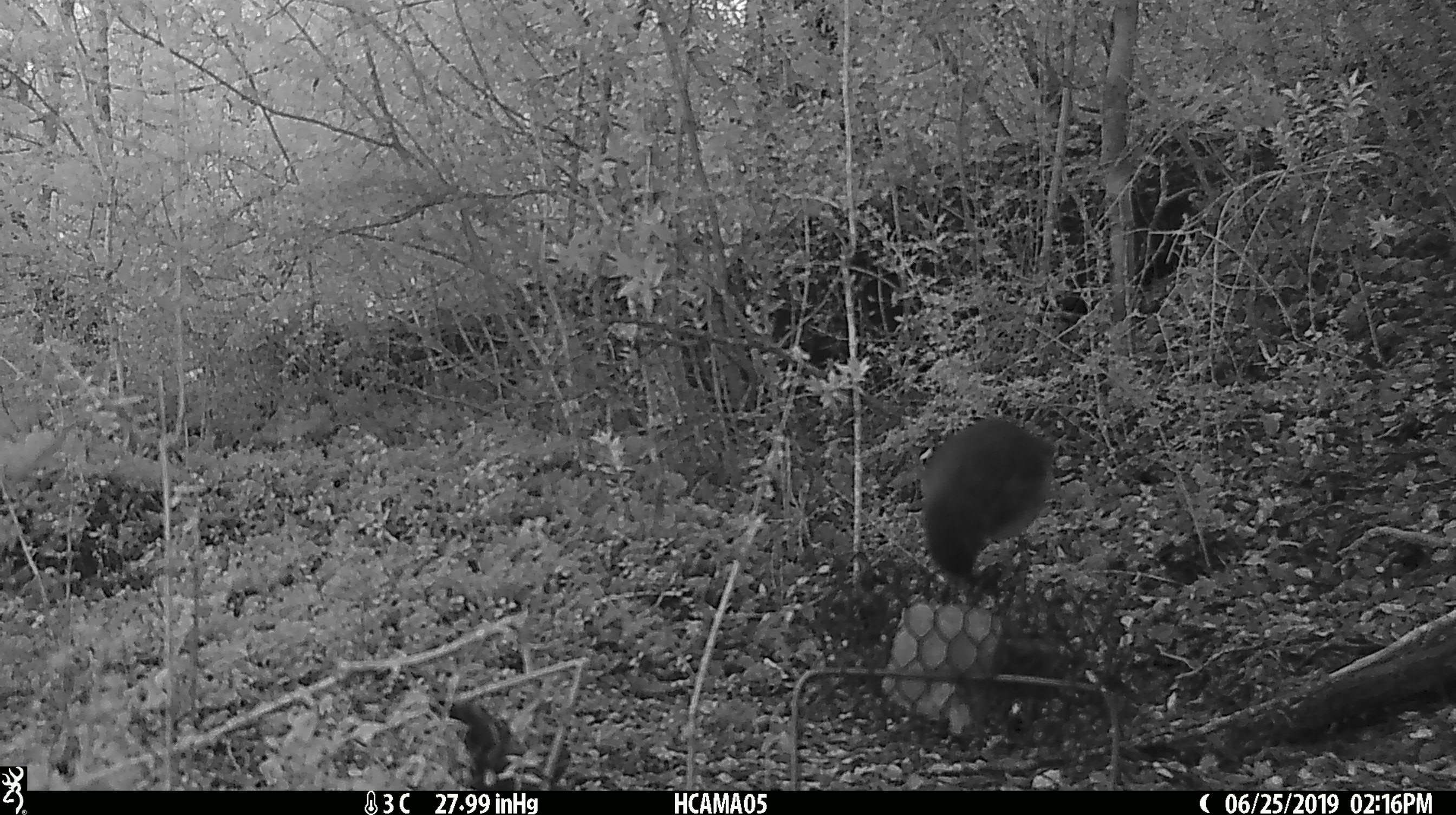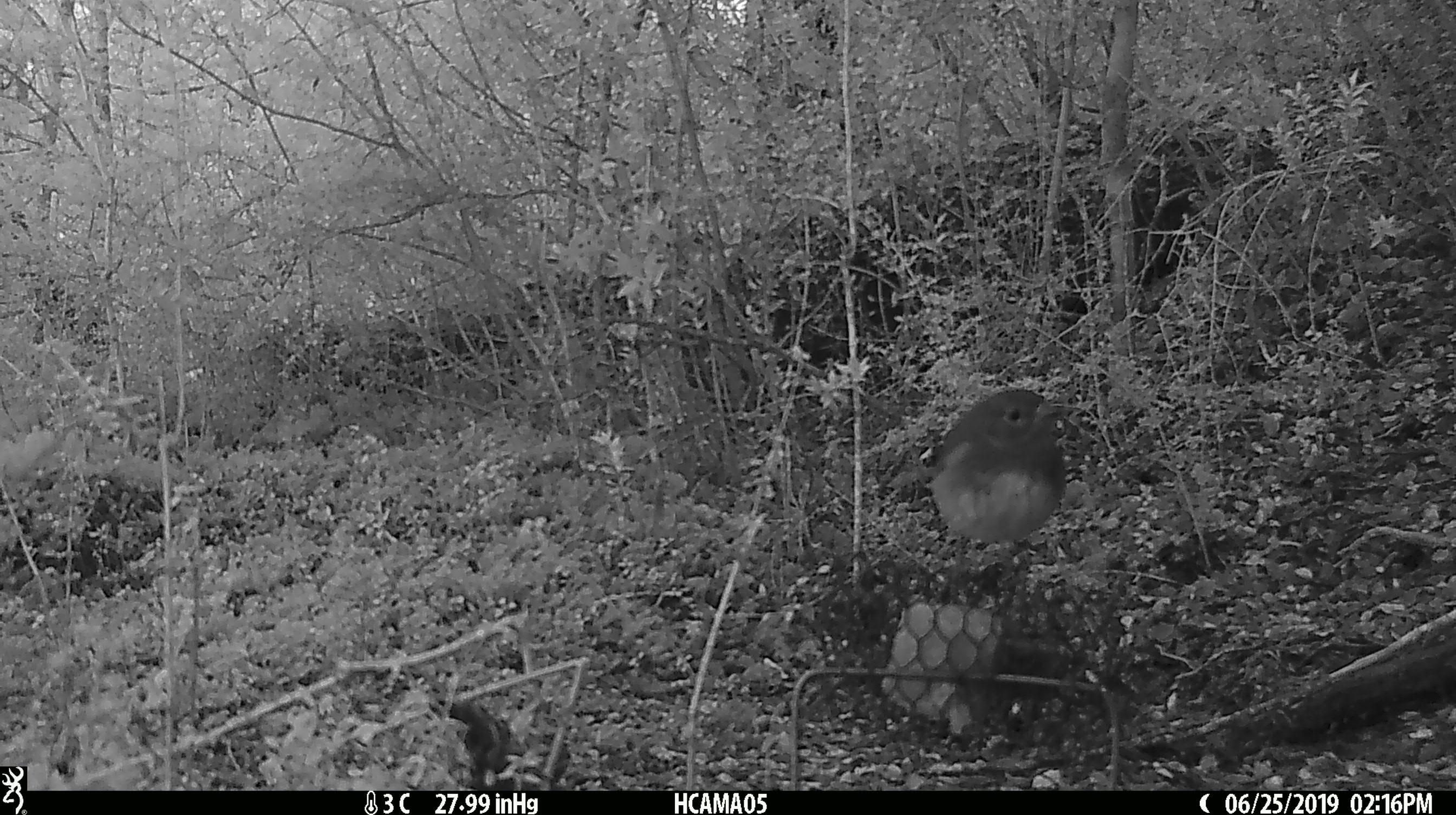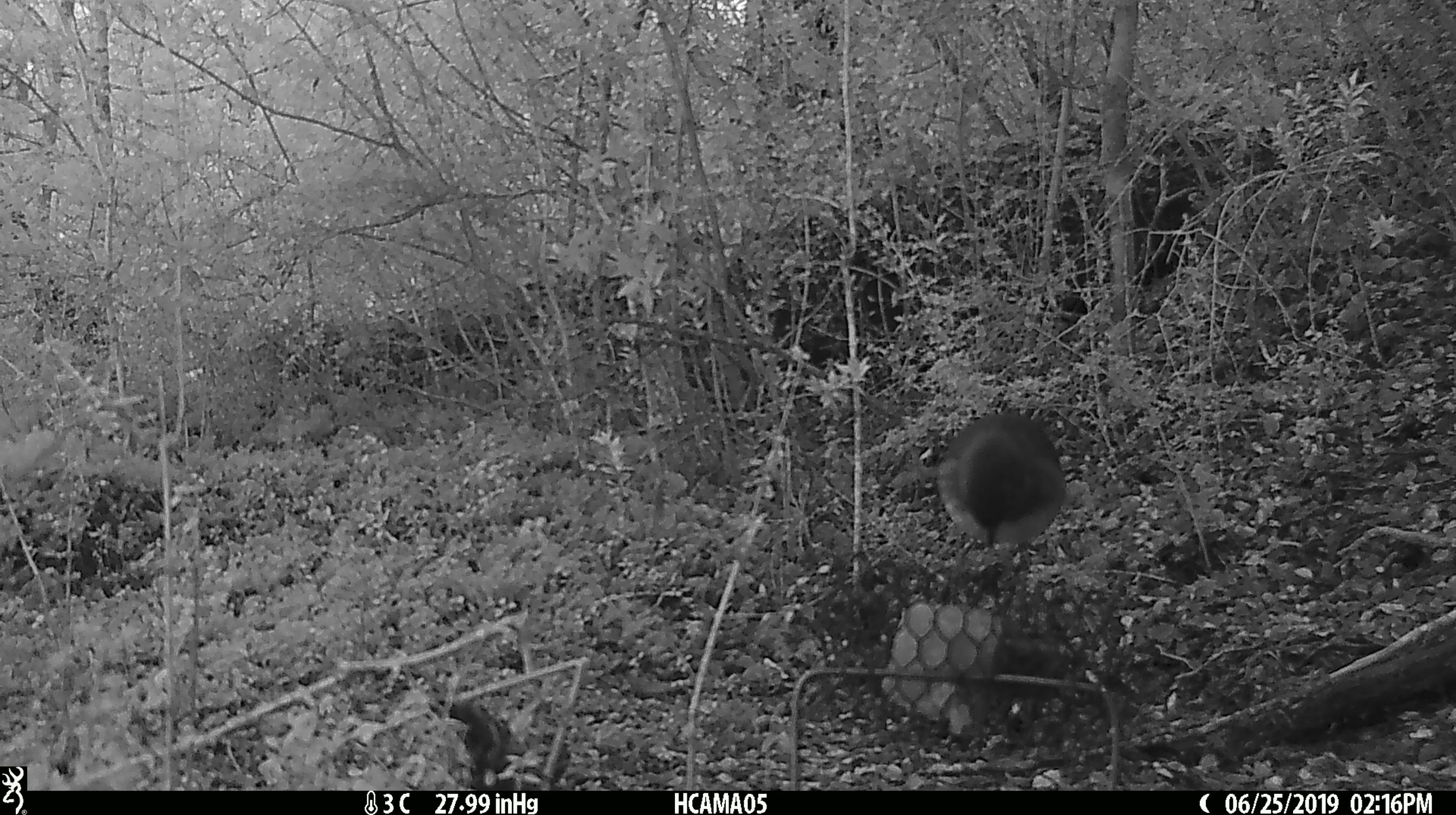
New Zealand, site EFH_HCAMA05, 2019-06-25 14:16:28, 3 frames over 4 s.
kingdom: Animalia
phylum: Chordata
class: Aves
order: Passeriformes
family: Petroicidae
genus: Petroica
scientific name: Petroica australis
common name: new zealand robin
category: robin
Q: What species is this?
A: Robin (new zealand robin) (Petroica australis).